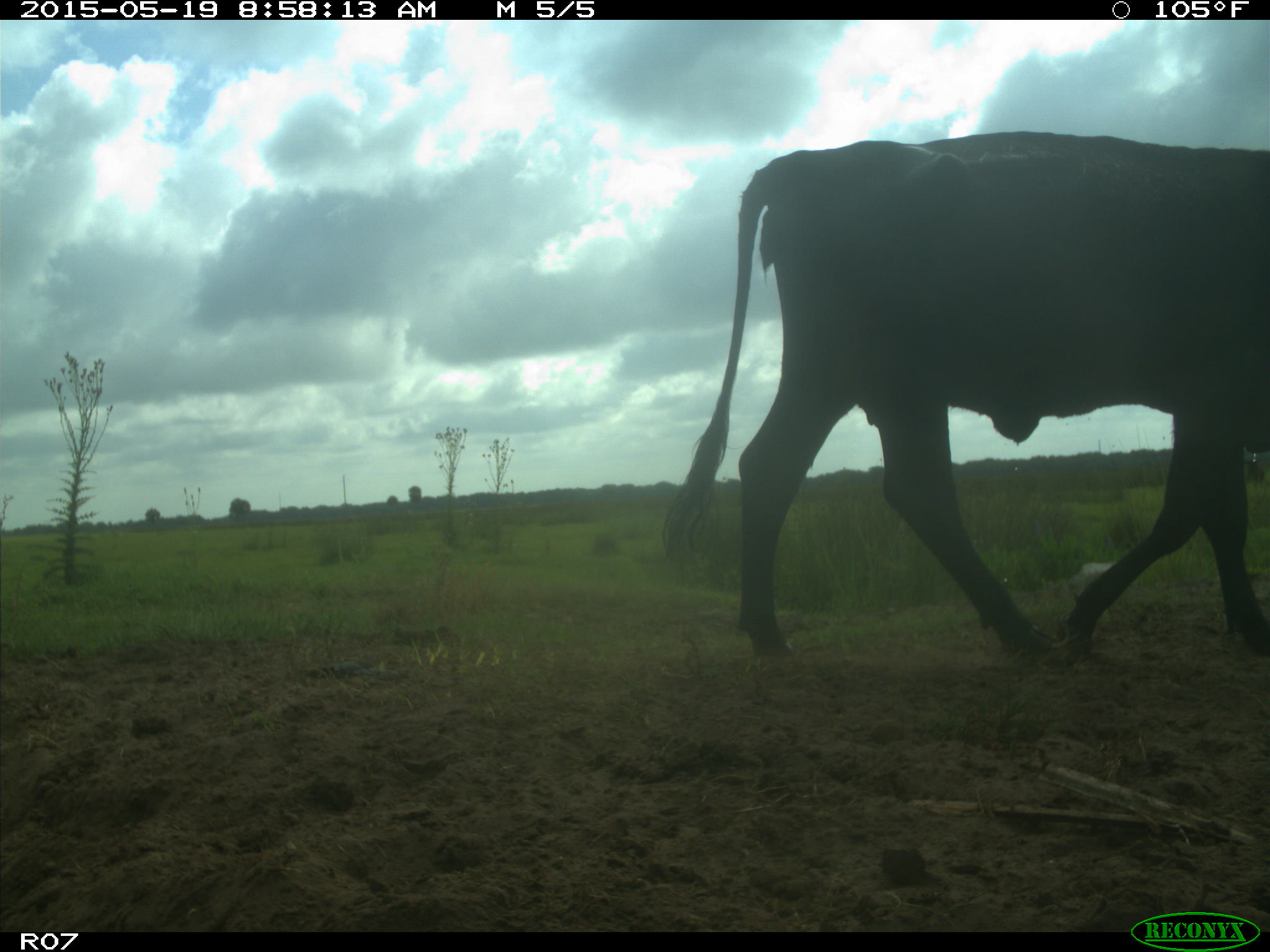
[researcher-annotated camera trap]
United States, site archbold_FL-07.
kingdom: Animalia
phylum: Chordata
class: Mammalia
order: Artiodactyla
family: Bovidae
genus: Bos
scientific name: Bos taurus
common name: domestic cow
Bos taurus (domestic cow).